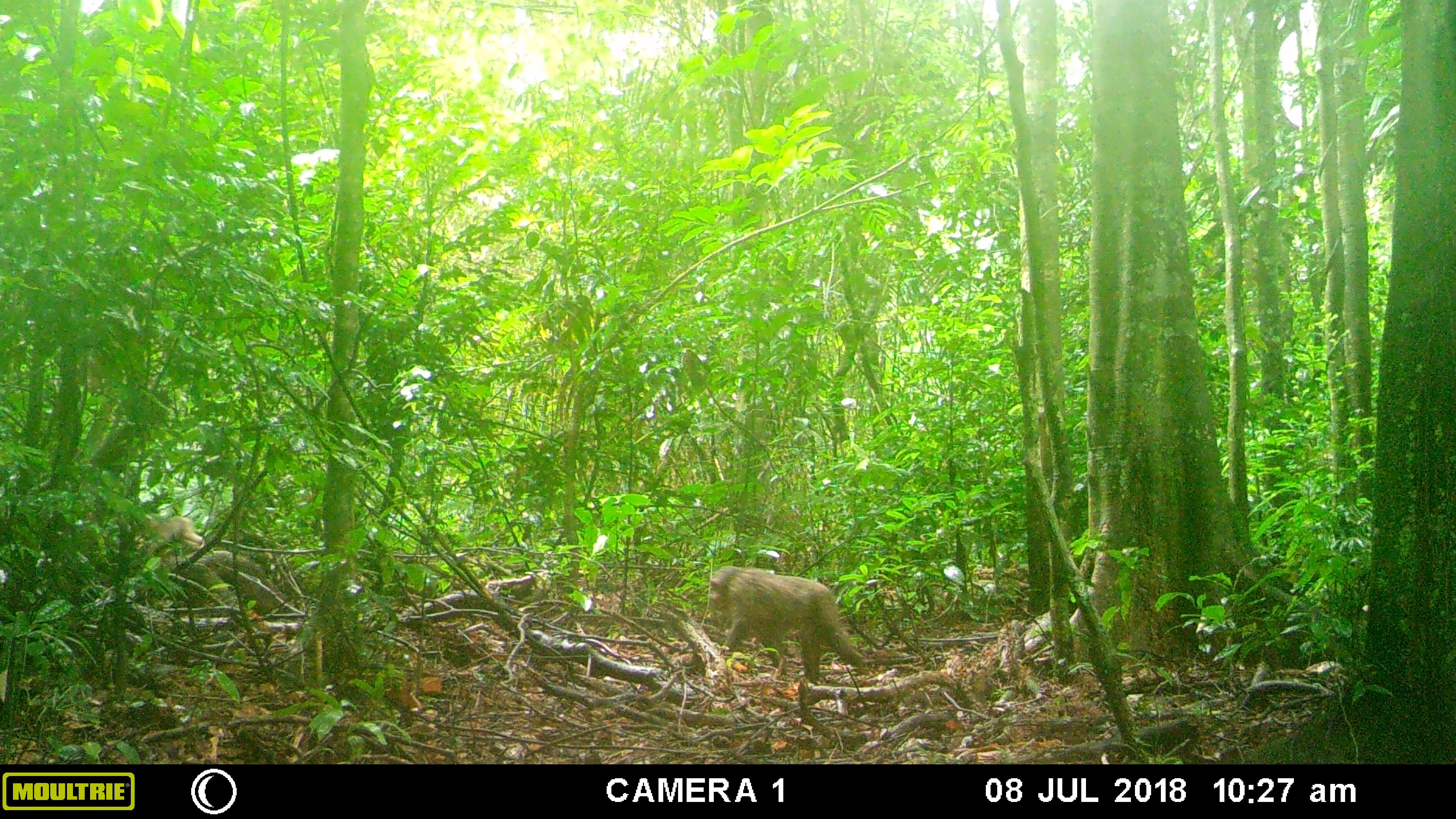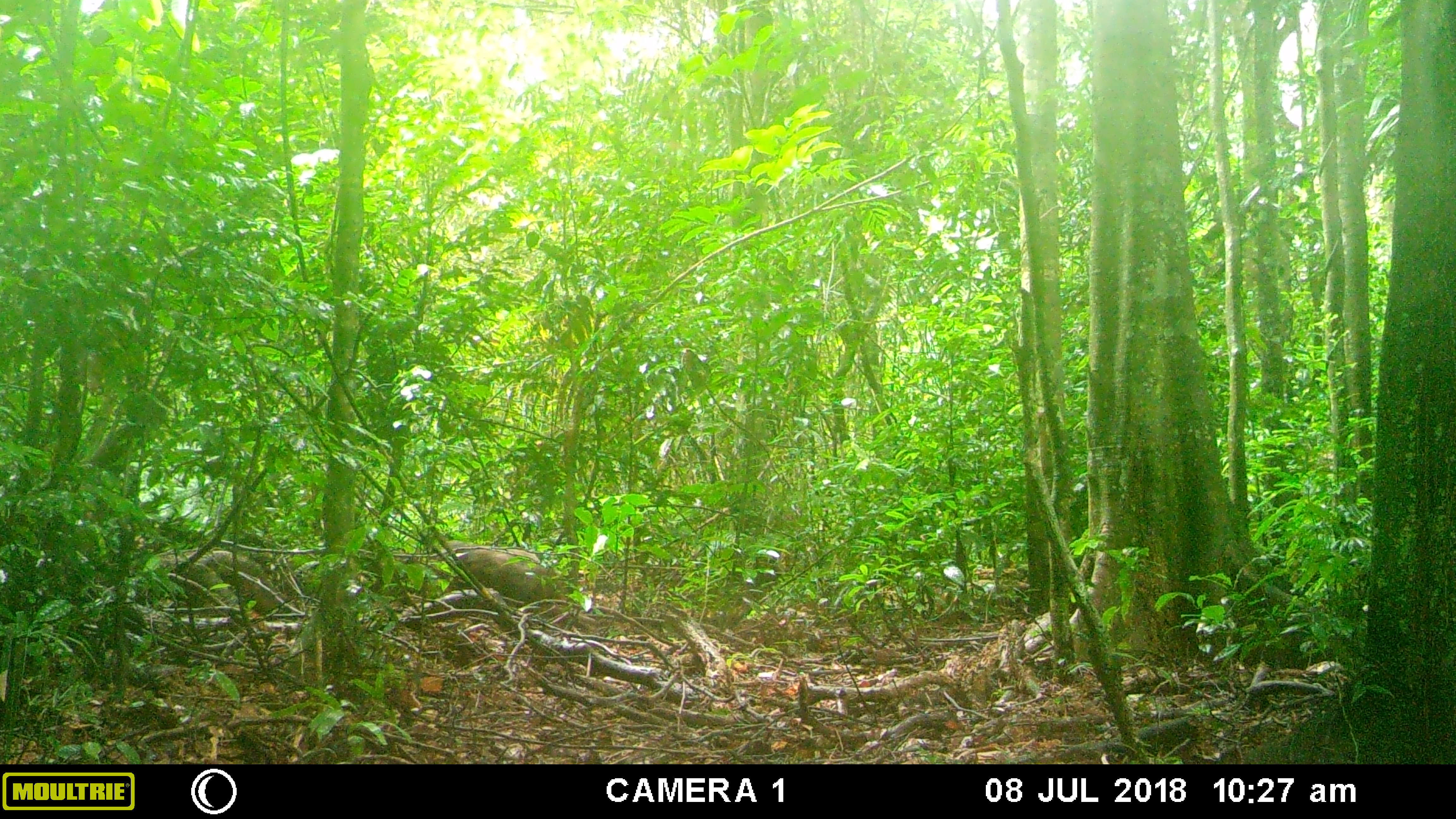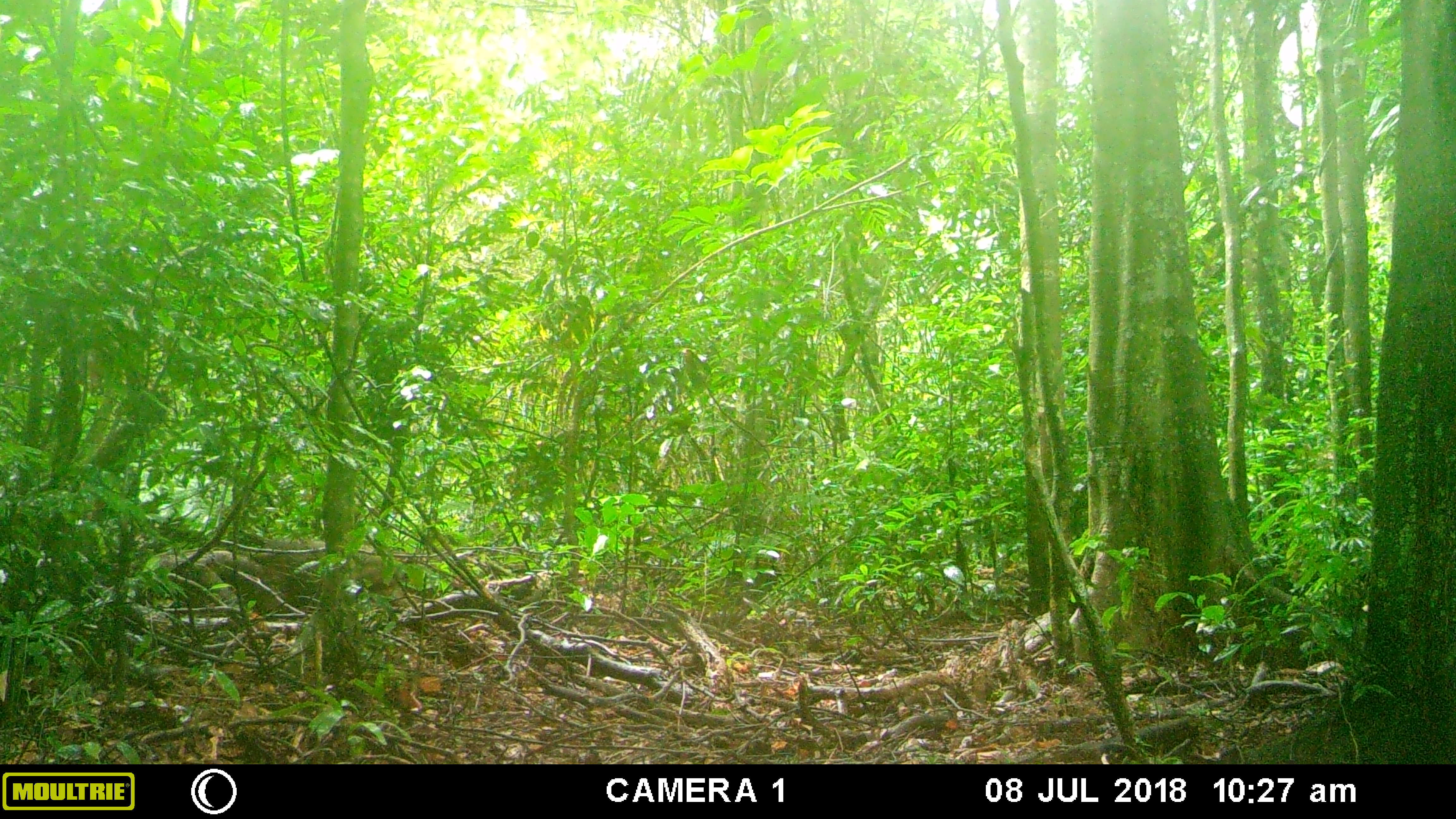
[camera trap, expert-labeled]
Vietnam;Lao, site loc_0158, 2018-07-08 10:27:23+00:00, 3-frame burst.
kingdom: Animalia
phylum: Chordata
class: Mammalia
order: Primates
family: Cercopithecidae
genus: Macaca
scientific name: Macaca arctoides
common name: stump-tailed macaque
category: stump tailed macaque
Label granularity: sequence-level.